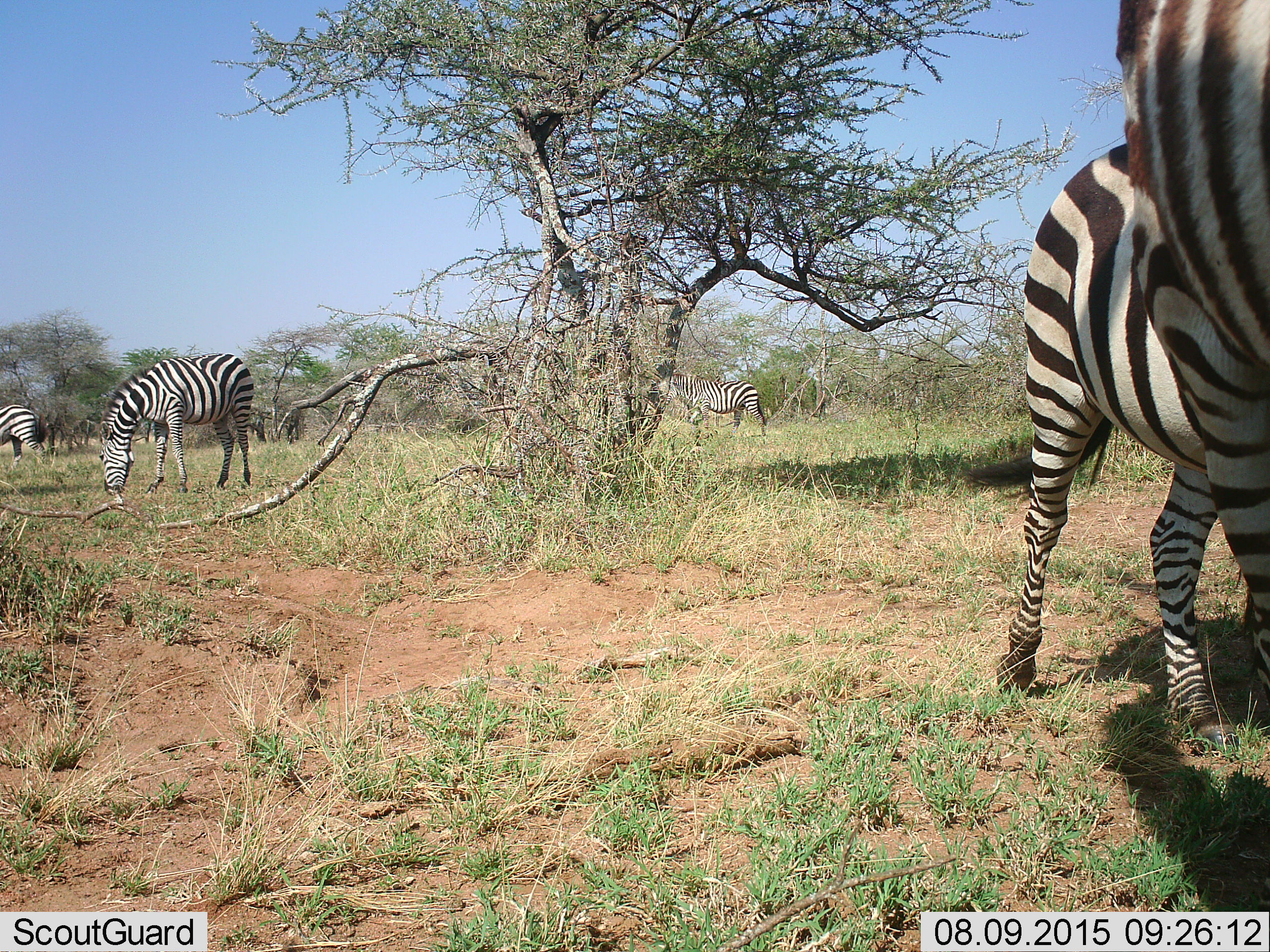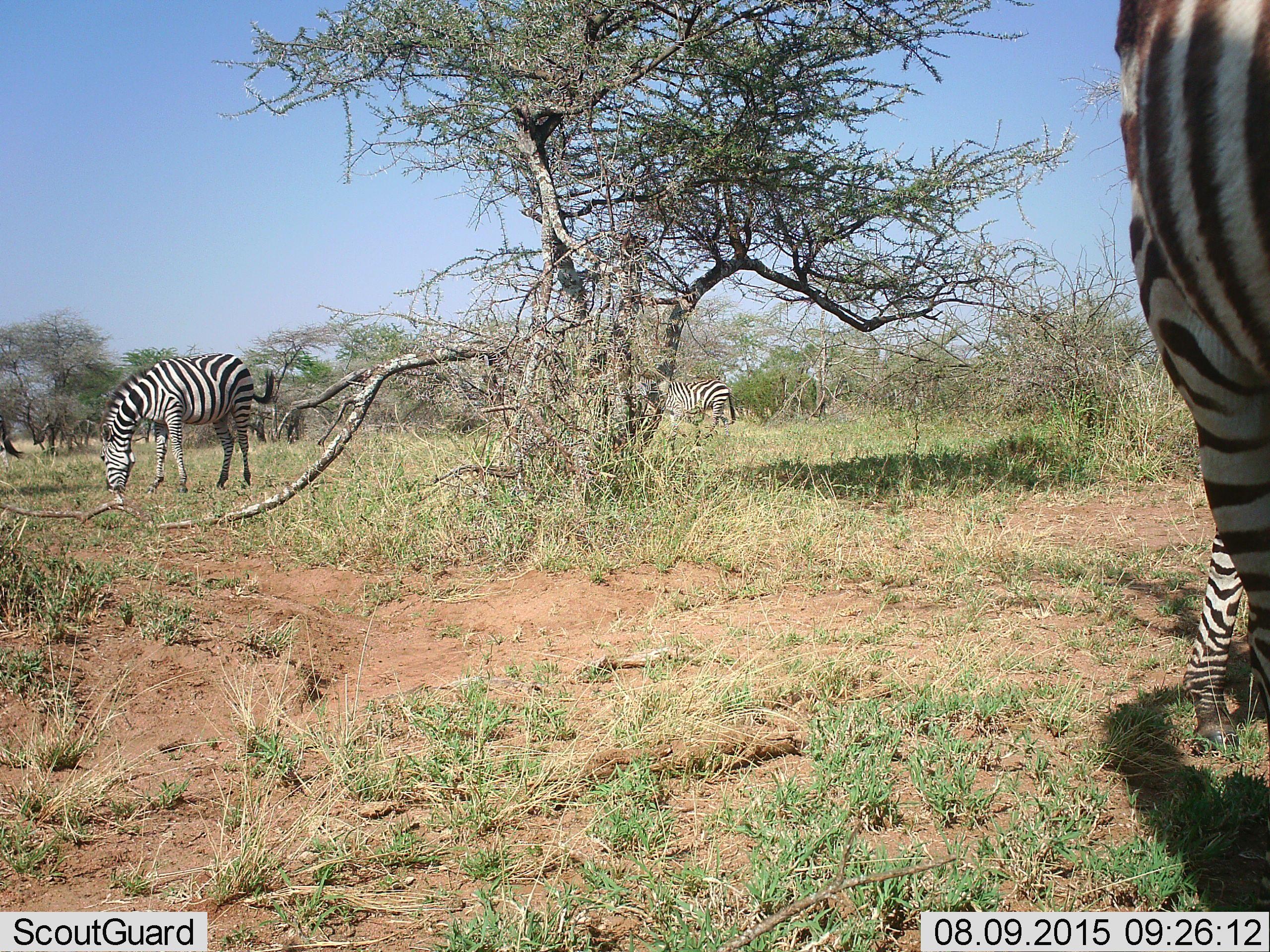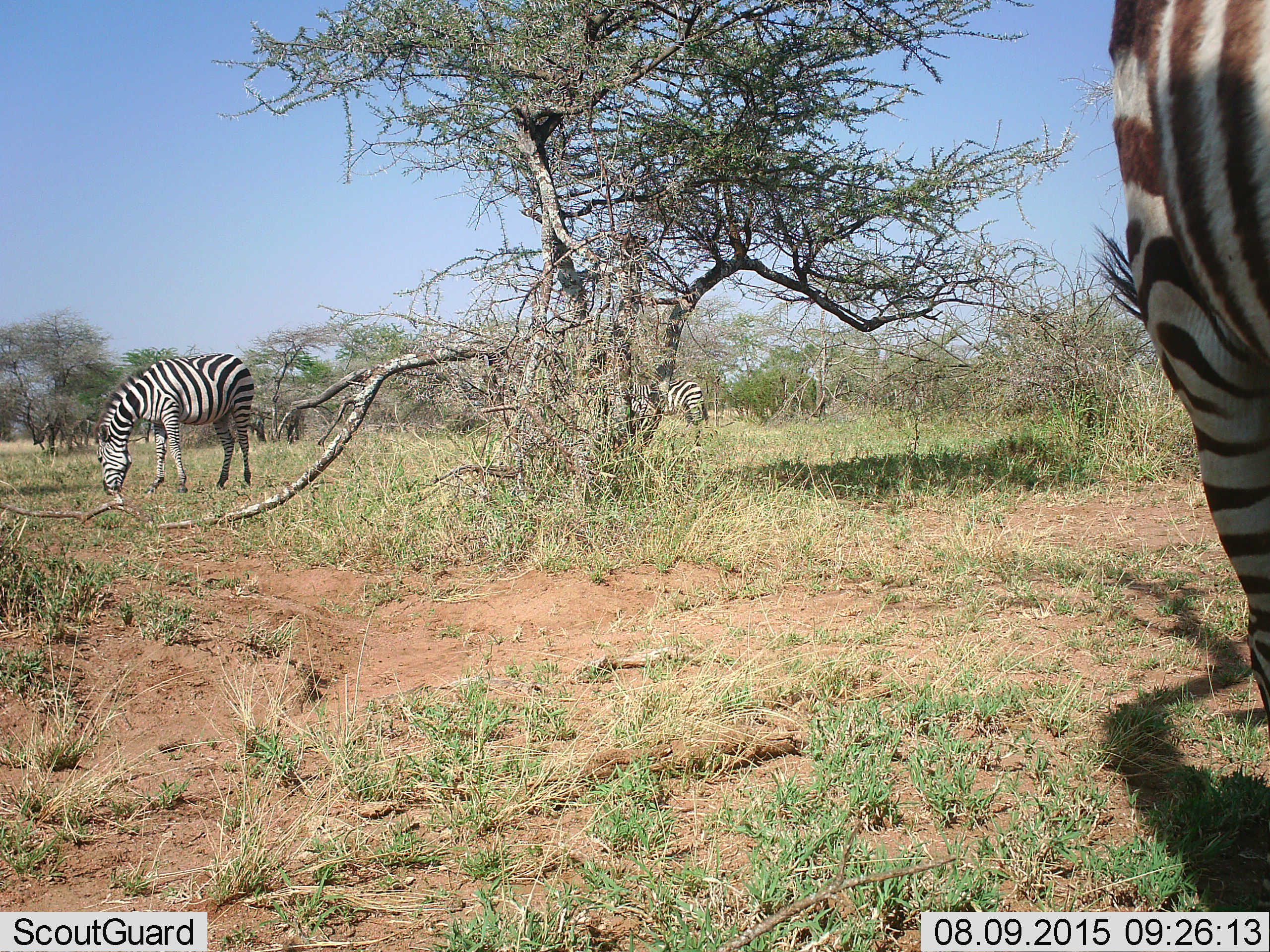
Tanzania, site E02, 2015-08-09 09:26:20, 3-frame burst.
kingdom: Animalia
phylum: Chordata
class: Mammalia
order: Perissodactyla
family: Equidae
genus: Equus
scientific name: Equus quagga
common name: plains zebra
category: zebra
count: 5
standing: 54%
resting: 0%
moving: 62%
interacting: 0%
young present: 0%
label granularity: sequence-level